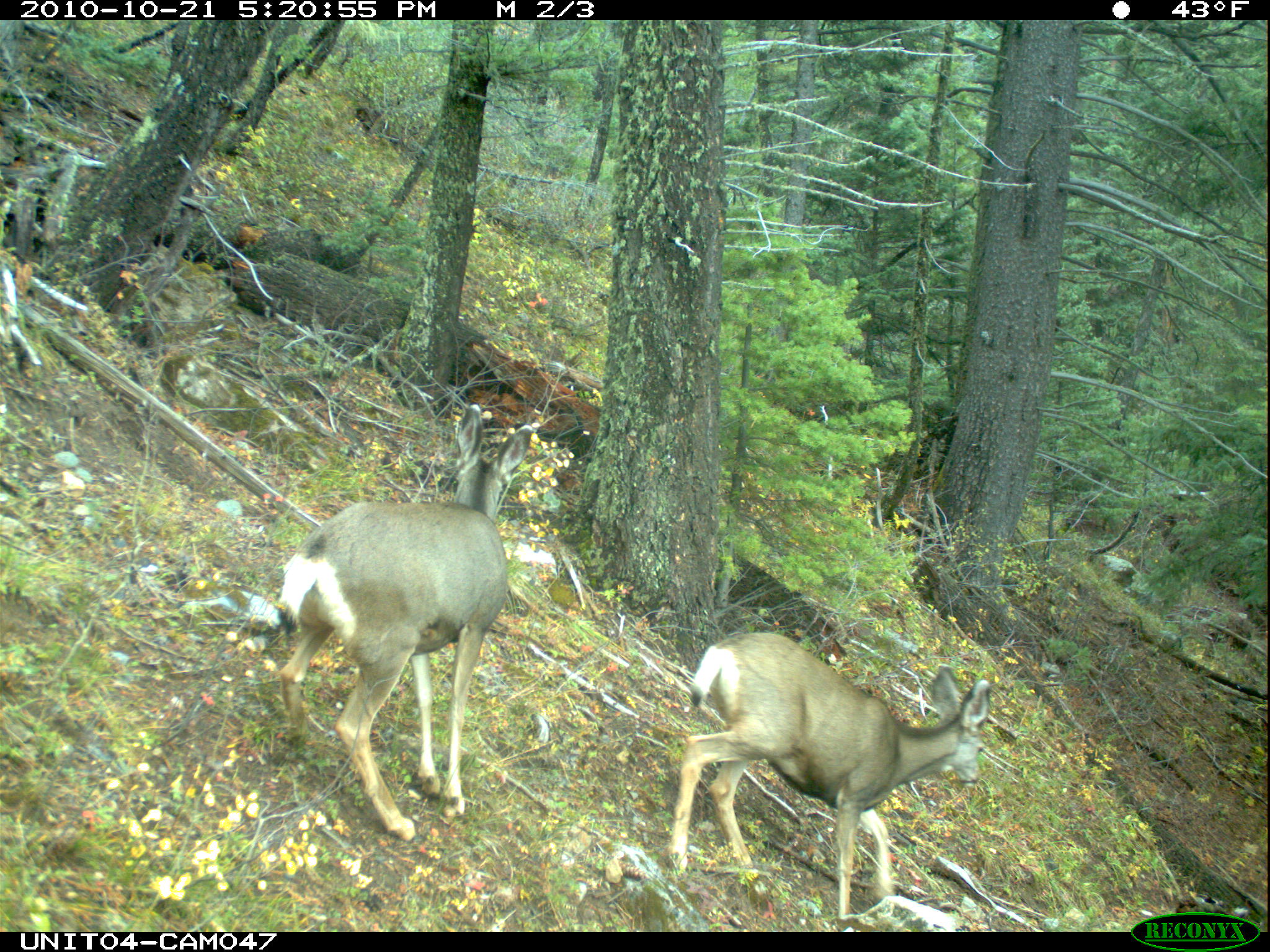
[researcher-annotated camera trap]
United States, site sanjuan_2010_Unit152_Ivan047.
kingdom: Animalia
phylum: Chordata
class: Mammalia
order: Artiodactyla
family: Cervidae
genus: Odocoileus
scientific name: Odocoileus hemionus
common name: mule deer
Odocoileus hemionus (mule deer).